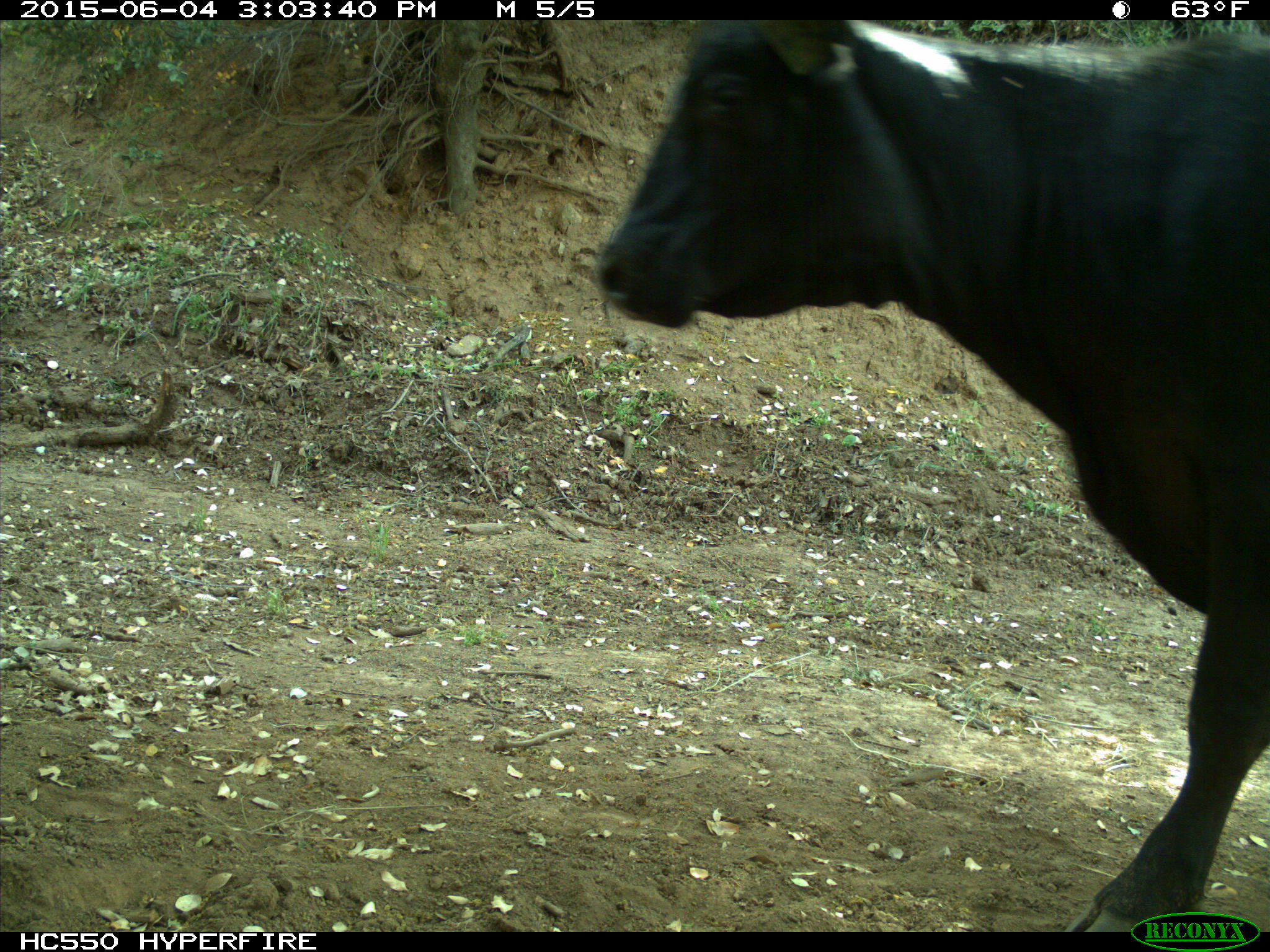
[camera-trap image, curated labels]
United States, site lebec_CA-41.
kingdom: Animalia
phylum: Chordata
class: Mammalia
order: Artiodactyla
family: Bovidae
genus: Bos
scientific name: Bos taurus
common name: domestic cow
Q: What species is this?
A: Bos taurus (domestic cow).